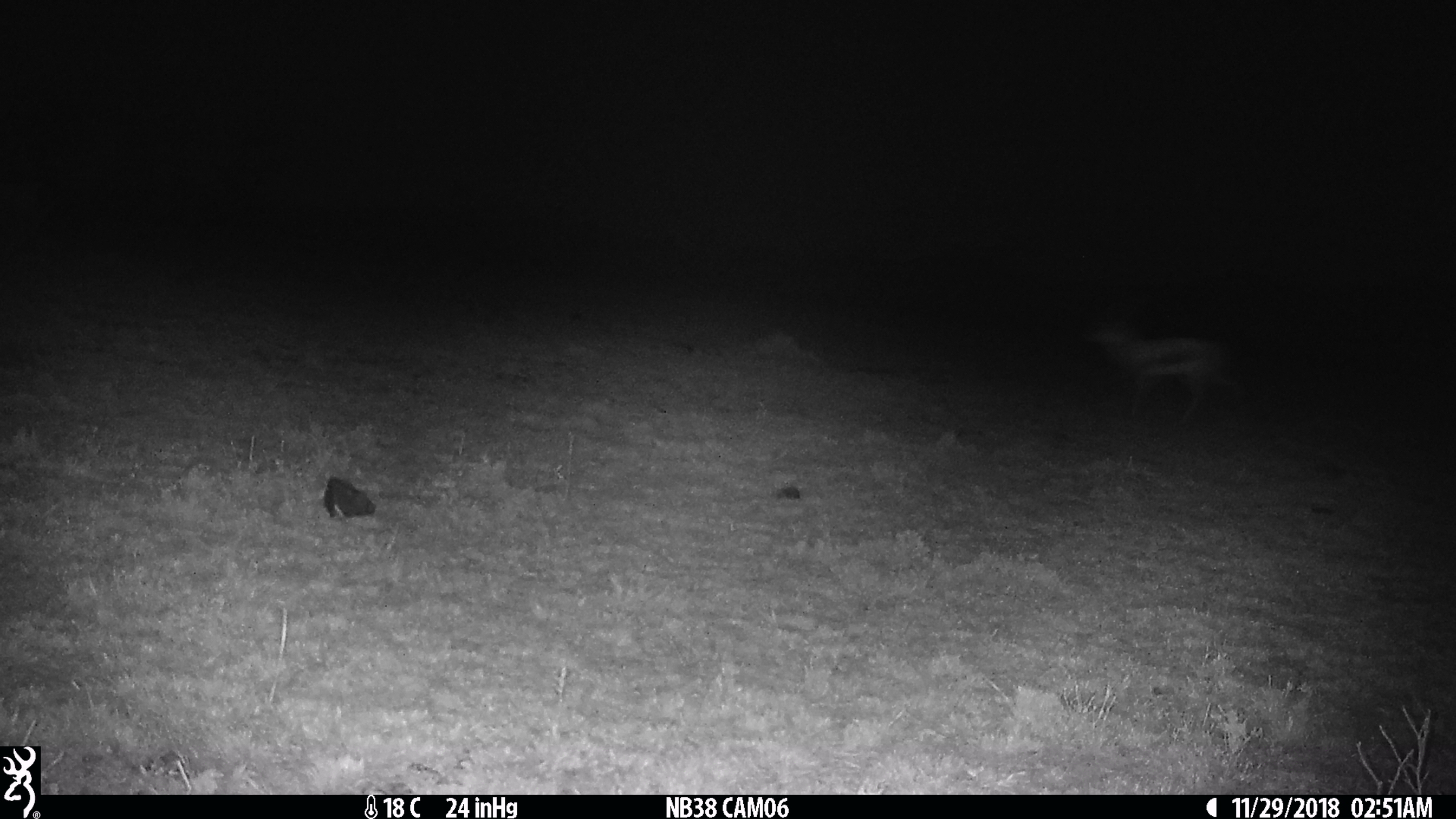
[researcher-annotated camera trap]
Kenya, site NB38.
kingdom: Animalia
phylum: Chordata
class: Mammalia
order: Artiodactyla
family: Bovidae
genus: Eudorcas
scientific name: Eudorcas thomsonii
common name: thomon's gazelle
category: gazelle thomsons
Gazelle thomsons (thomon's gazelle) (Eudorcas thomsonii).